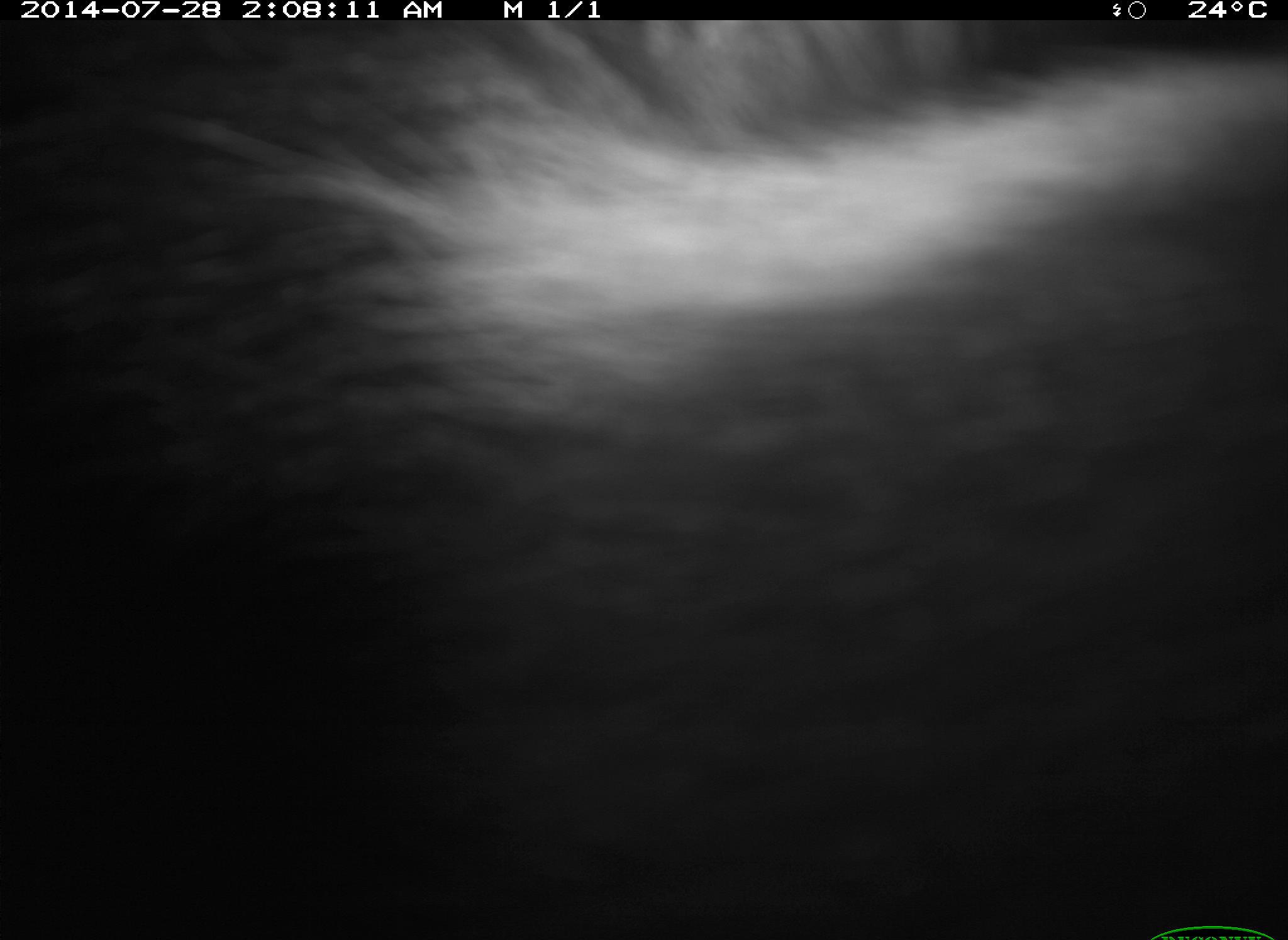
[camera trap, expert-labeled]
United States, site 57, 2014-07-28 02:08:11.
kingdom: Animalia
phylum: Chordata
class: Mammalia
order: Carnivora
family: Mephitidae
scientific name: Mephitidae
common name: skunk